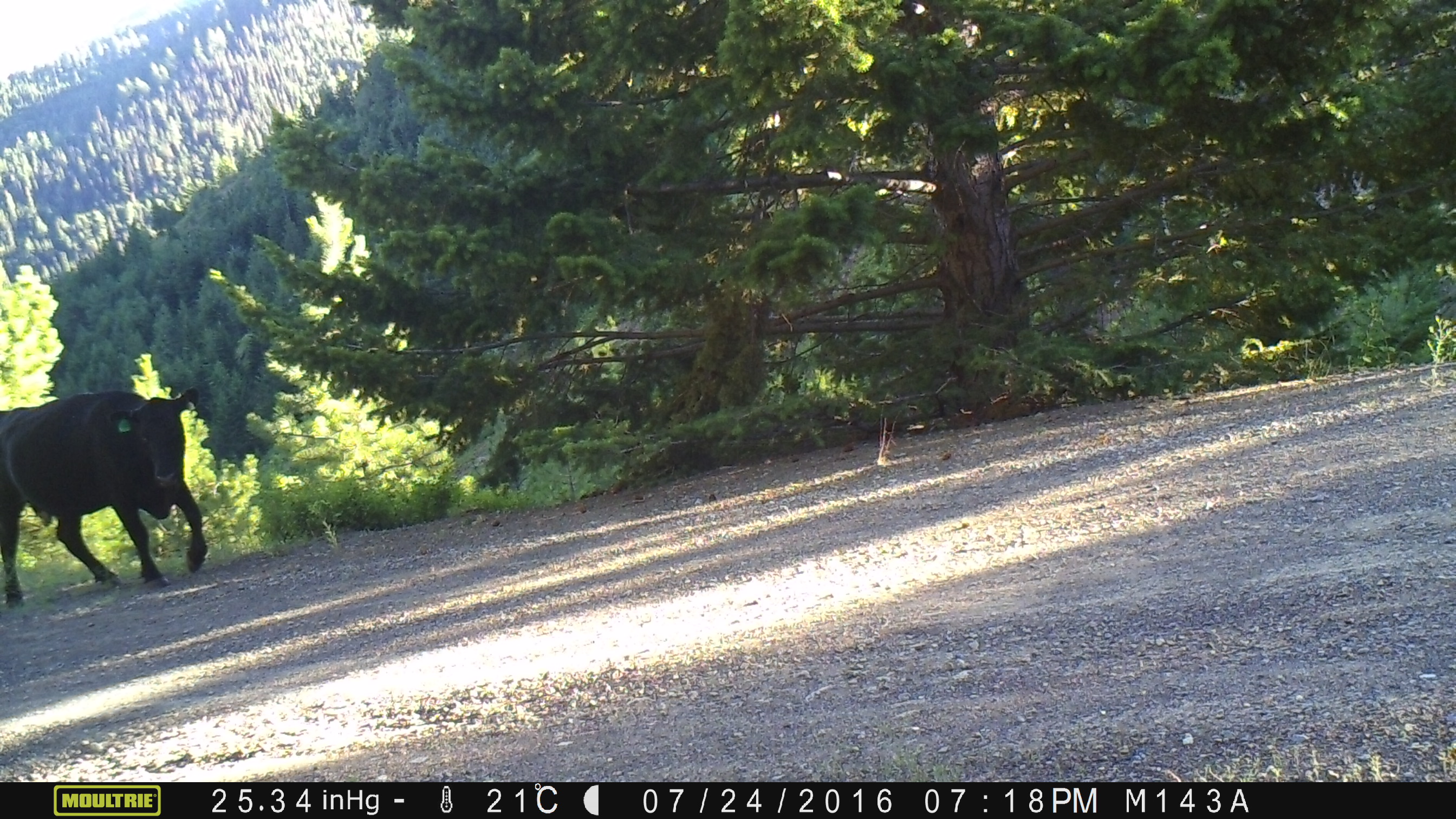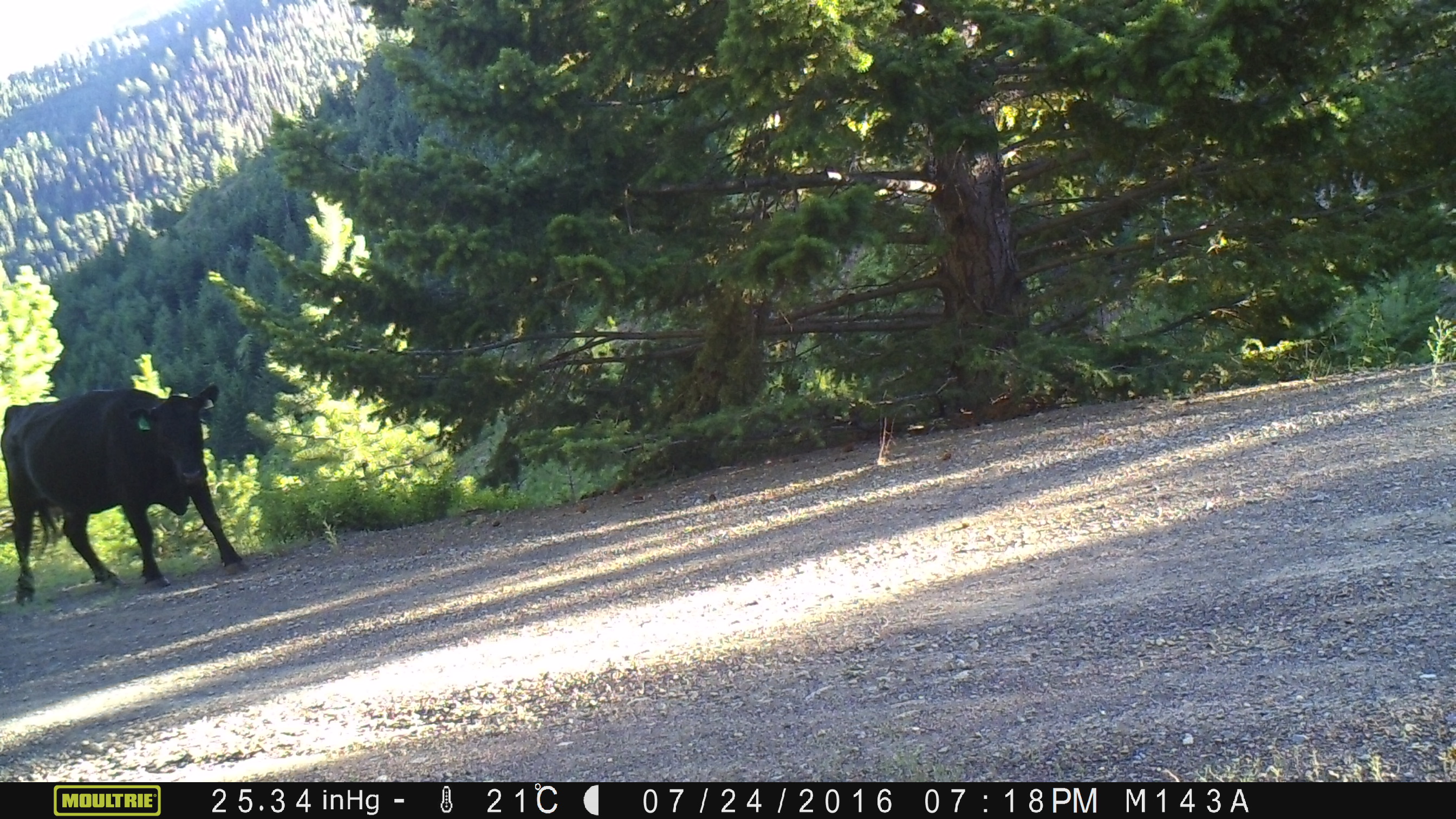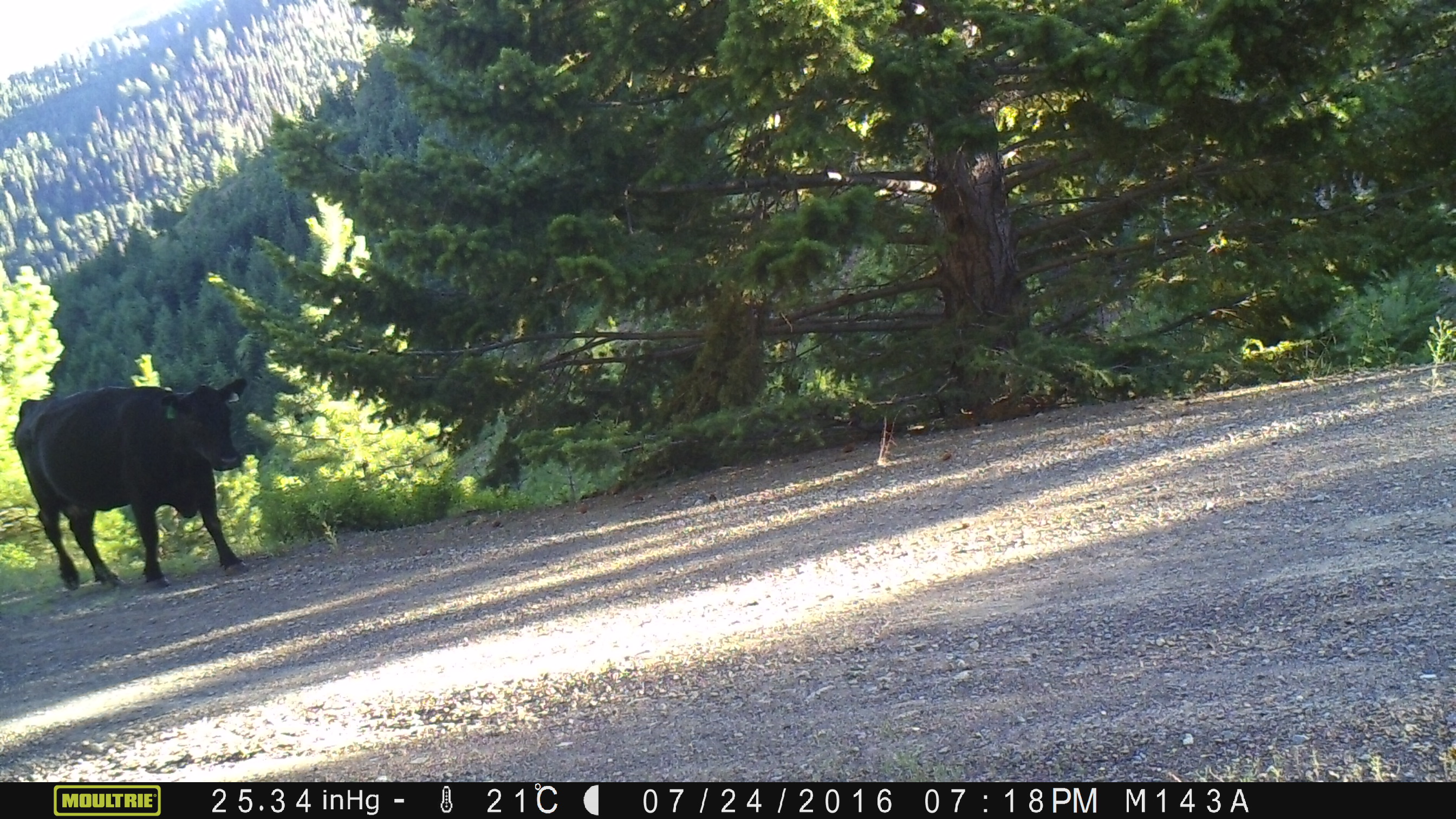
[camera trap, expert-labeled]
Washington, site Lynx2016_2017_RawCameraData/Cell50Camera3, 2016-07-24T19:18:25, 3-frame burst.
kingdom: Animalia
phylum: Chordata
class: Mammalia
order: Artiodactyla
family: Bovidae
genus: Bos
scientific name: Bos taurus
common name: domestic cattle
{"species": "domestic cattle (Bos taurus)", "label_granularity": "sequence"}